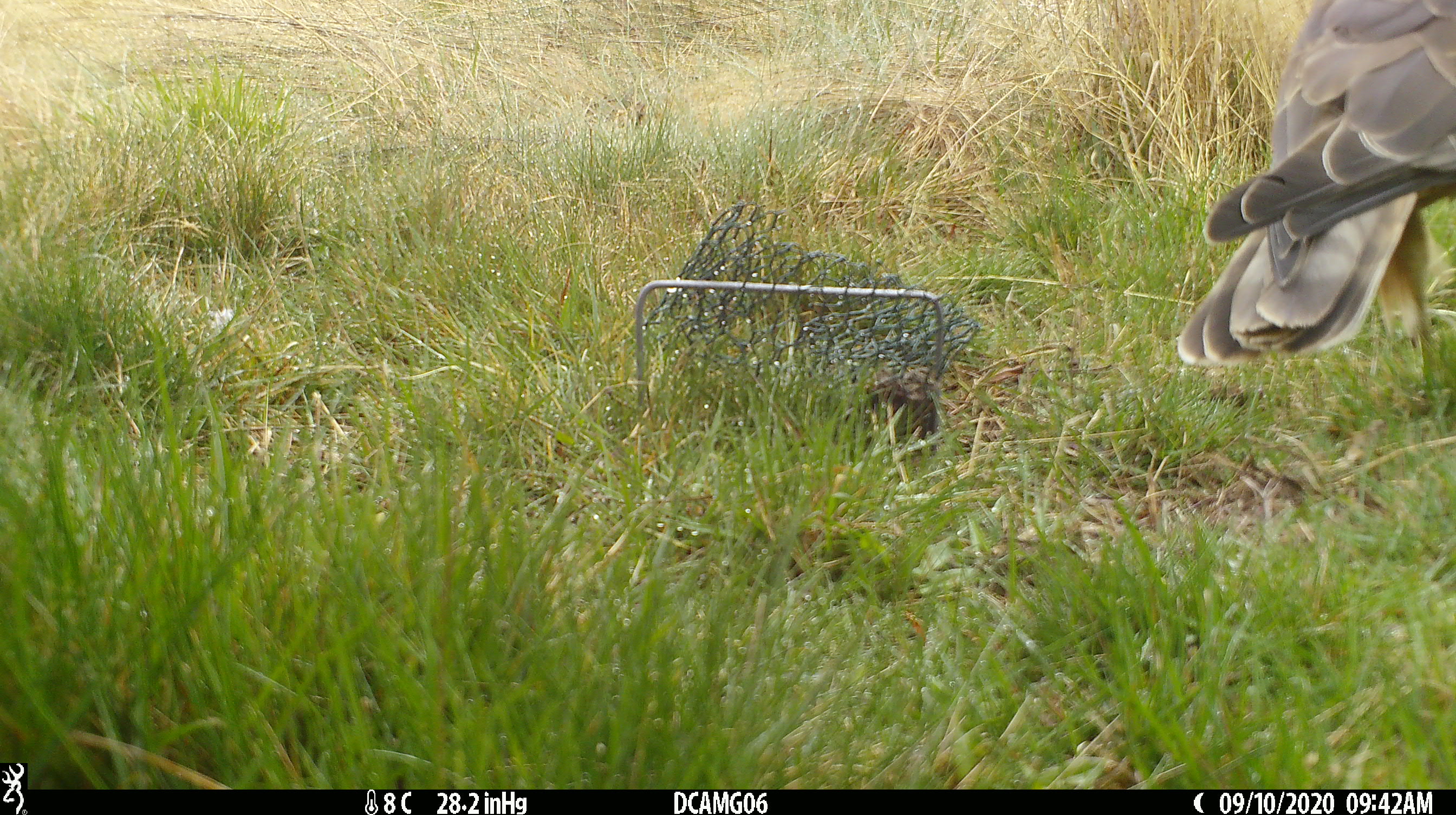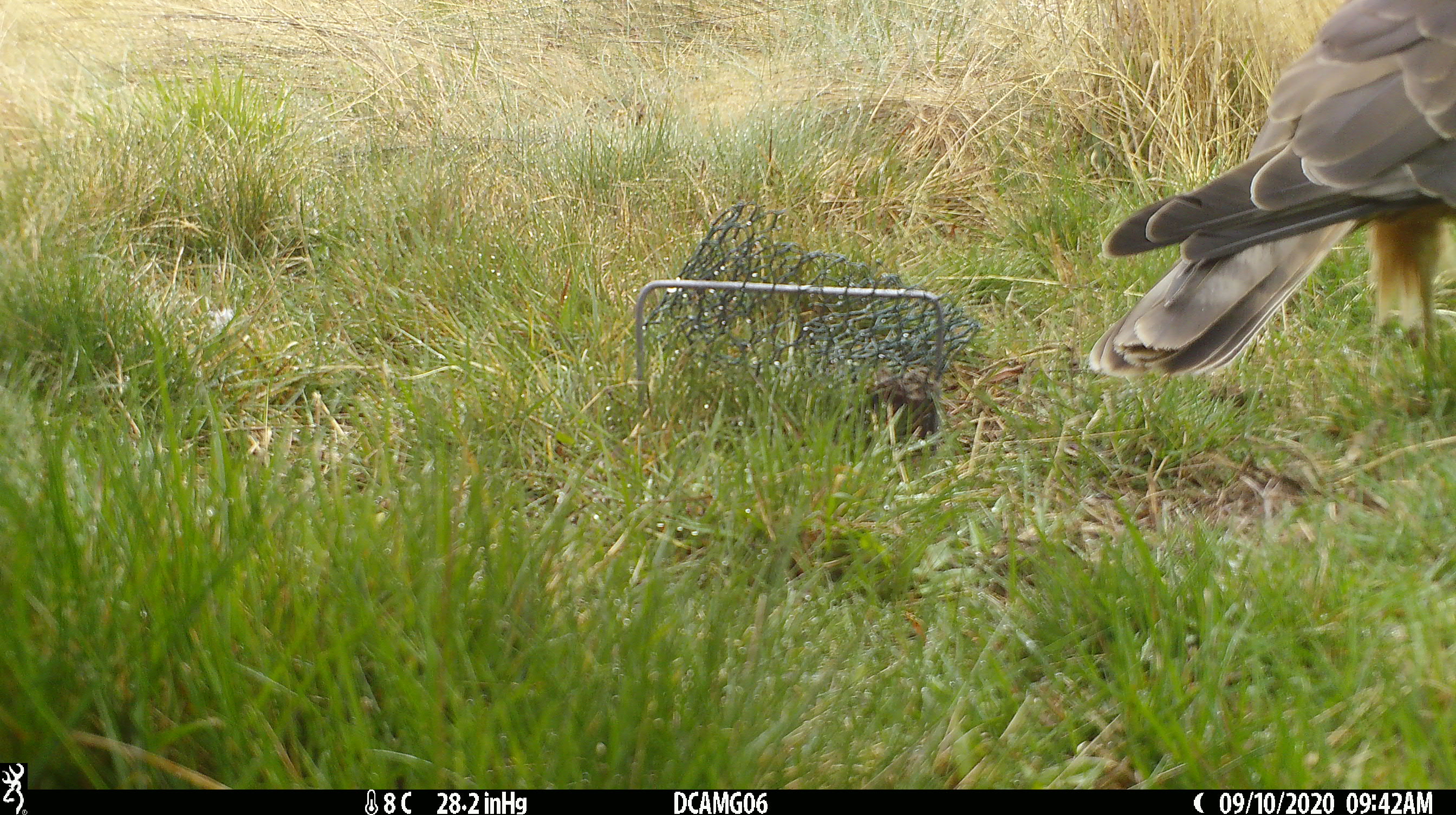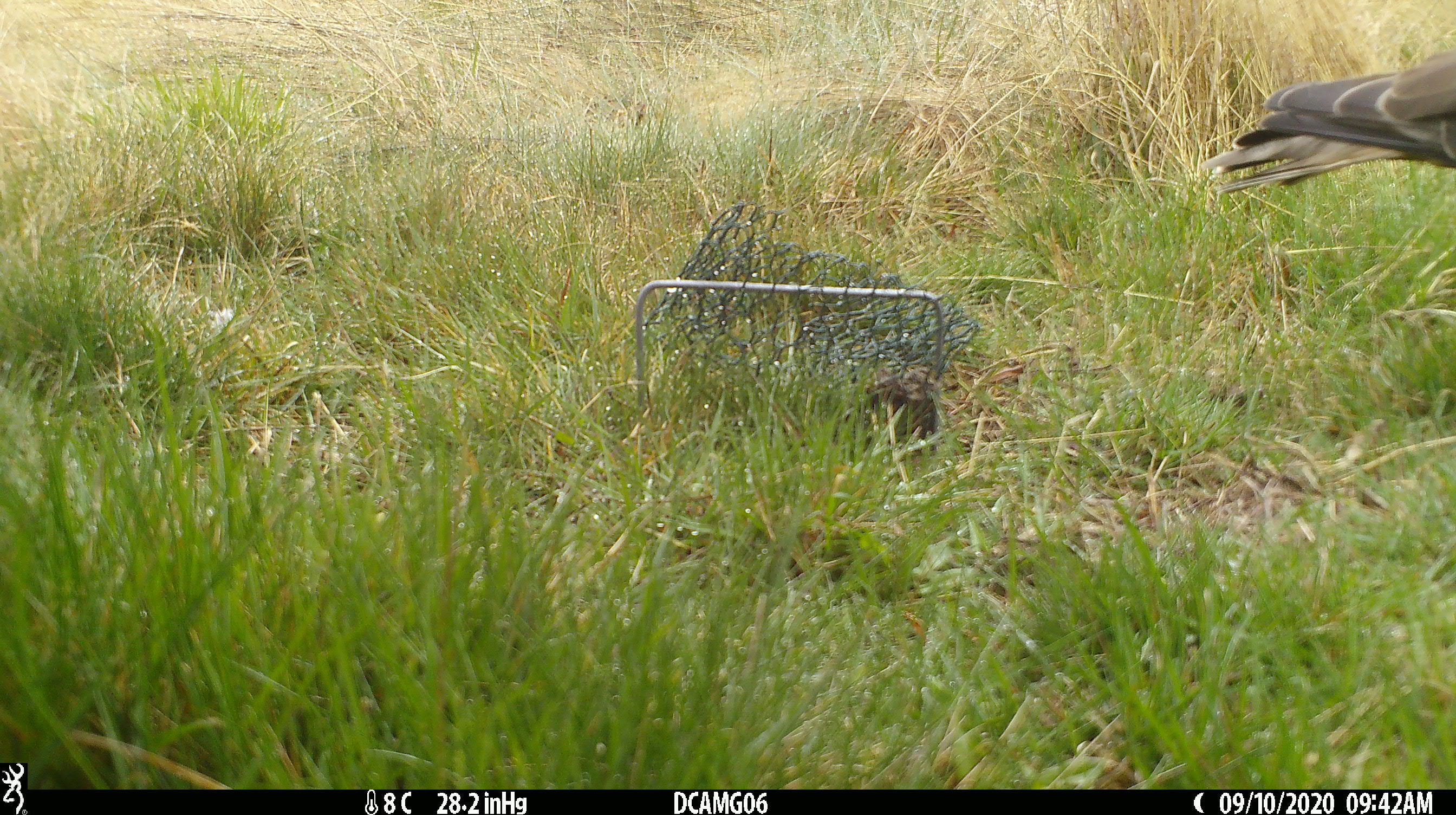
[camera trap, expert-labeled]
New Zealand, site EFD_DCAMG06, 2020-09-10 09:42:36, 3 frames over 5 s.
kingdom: Animalia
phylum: Chordata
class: Aves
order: Accipitriformes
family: Accipitridae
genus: Circus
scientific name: Circus approximans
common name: swamp harrier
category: harrier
Harrier (swamp harrier) (Circus approximans).